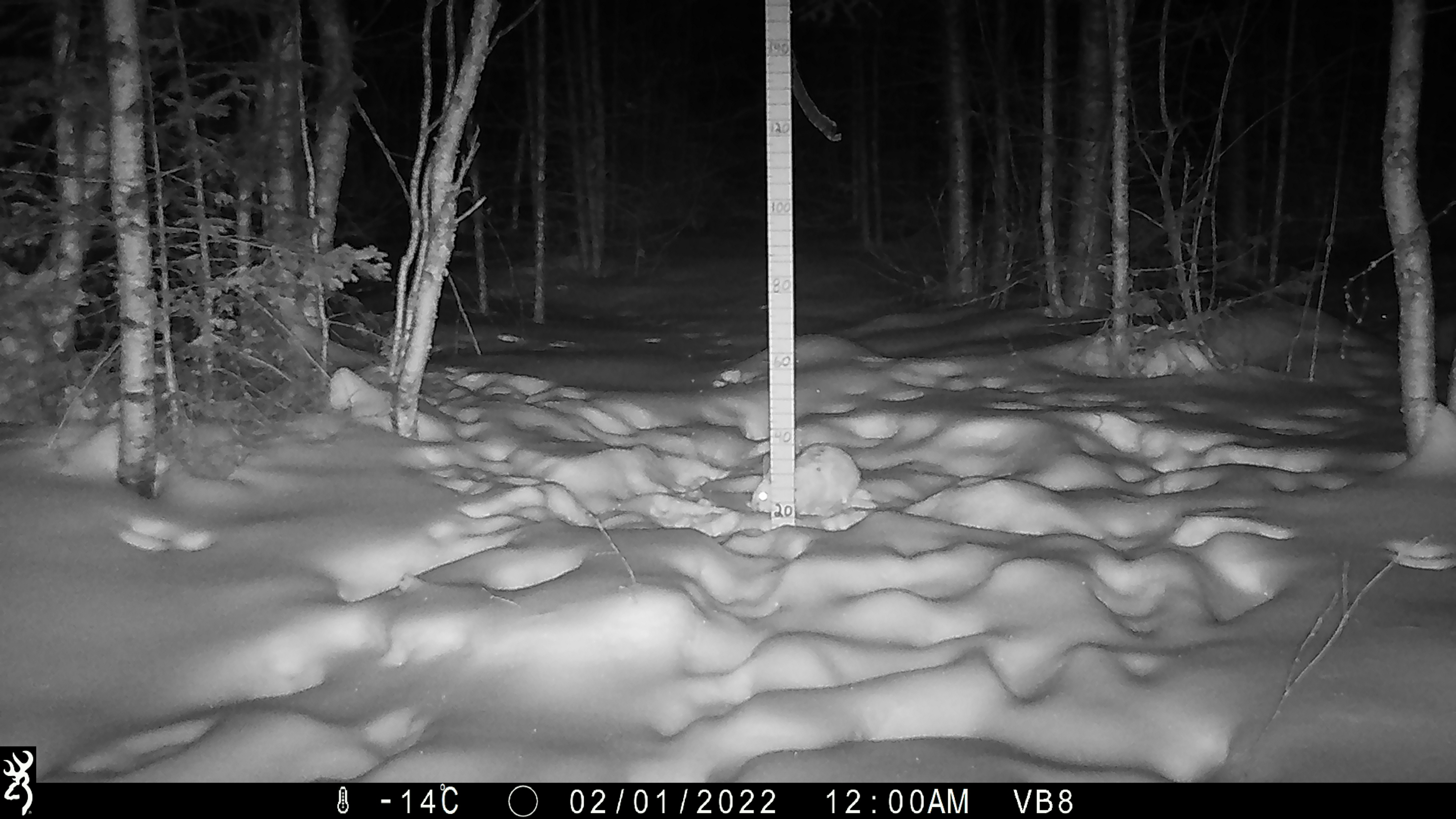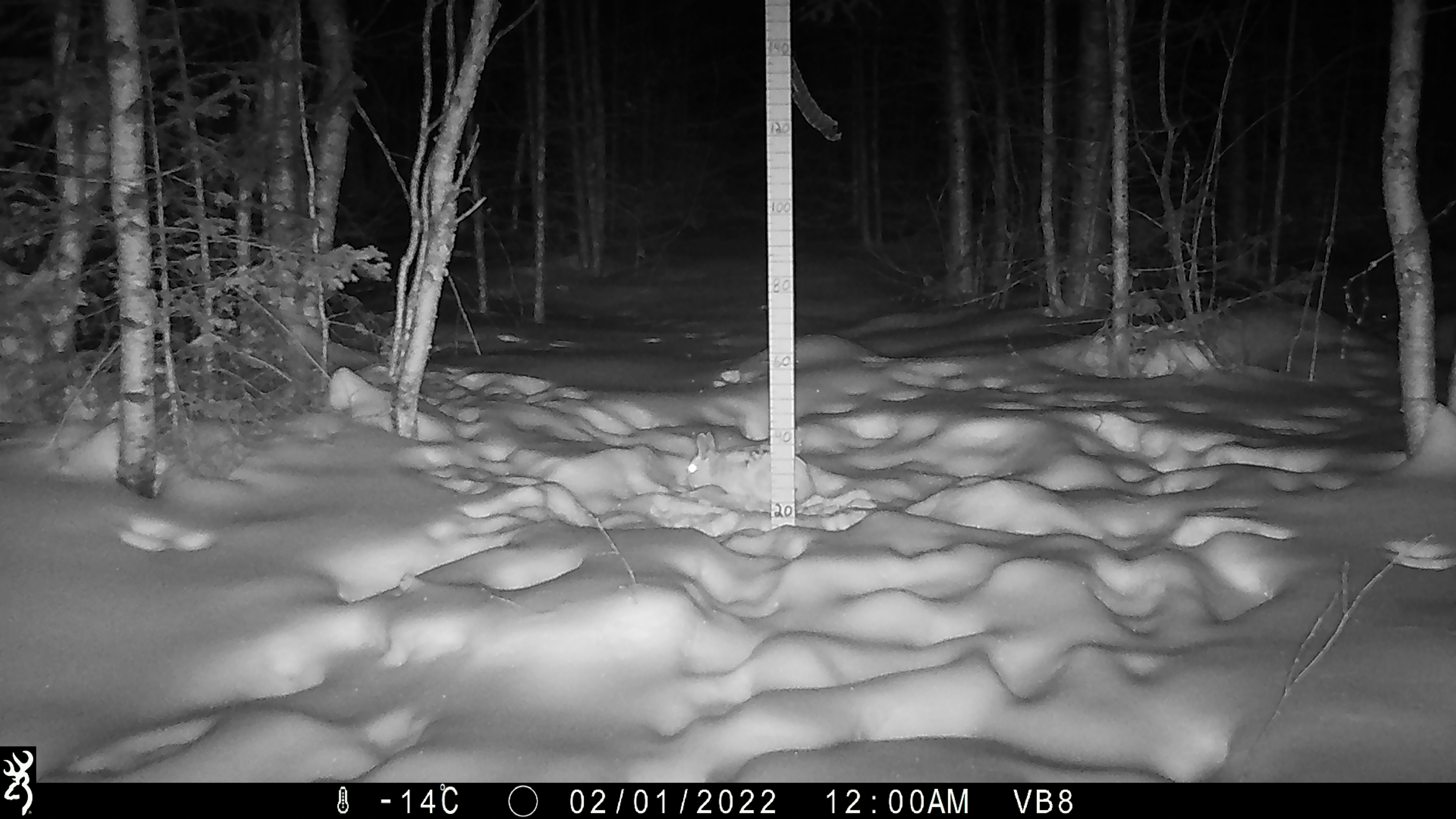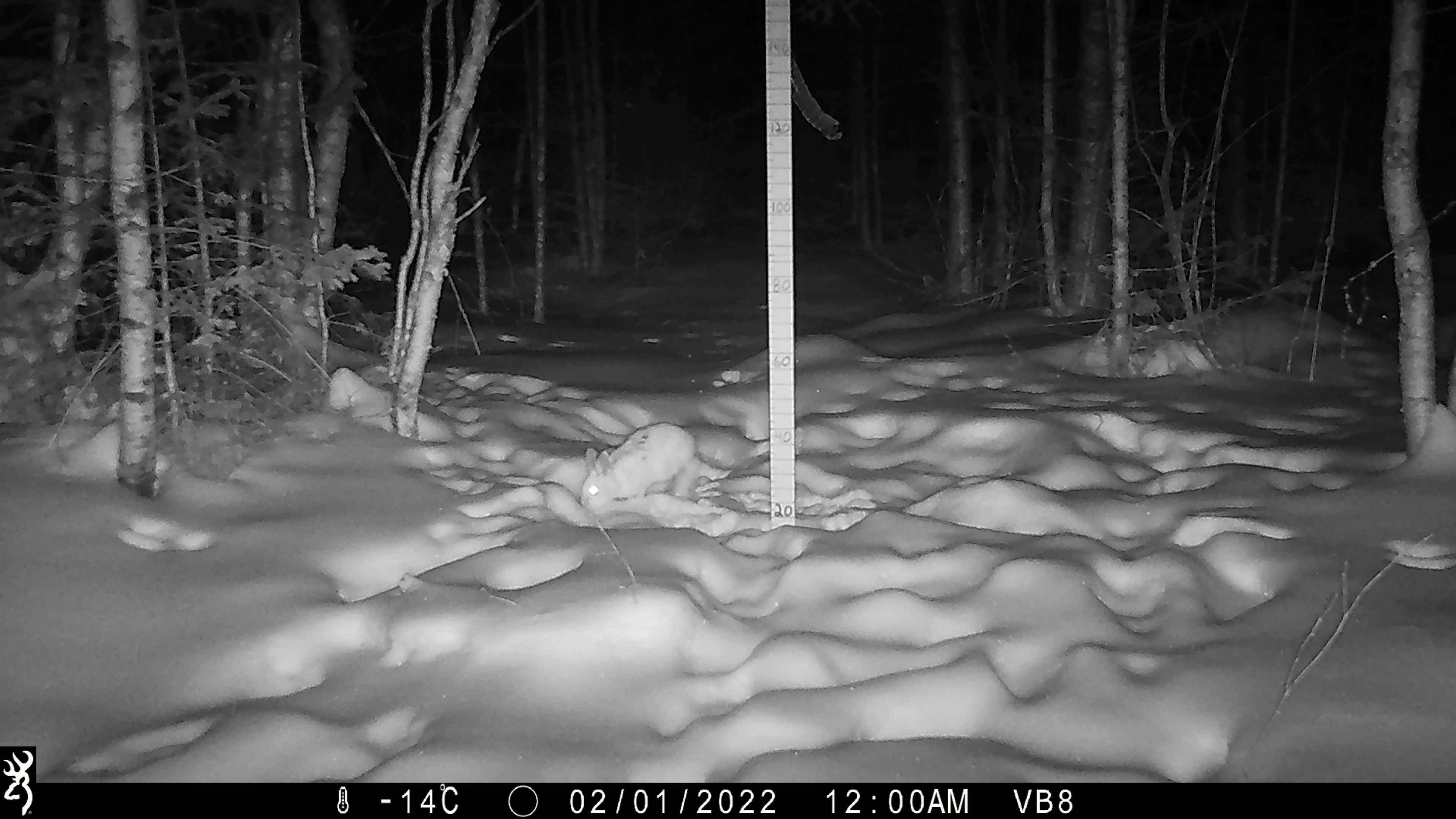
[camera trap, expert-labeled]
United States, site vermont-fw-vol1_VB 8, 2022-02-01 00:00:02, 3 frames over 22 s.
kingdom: Animalia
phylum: Chordata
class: Mammalia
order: Lagomorpha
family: Leporidae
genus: Lepus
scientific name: Lepus americanus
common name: snowshoe hare